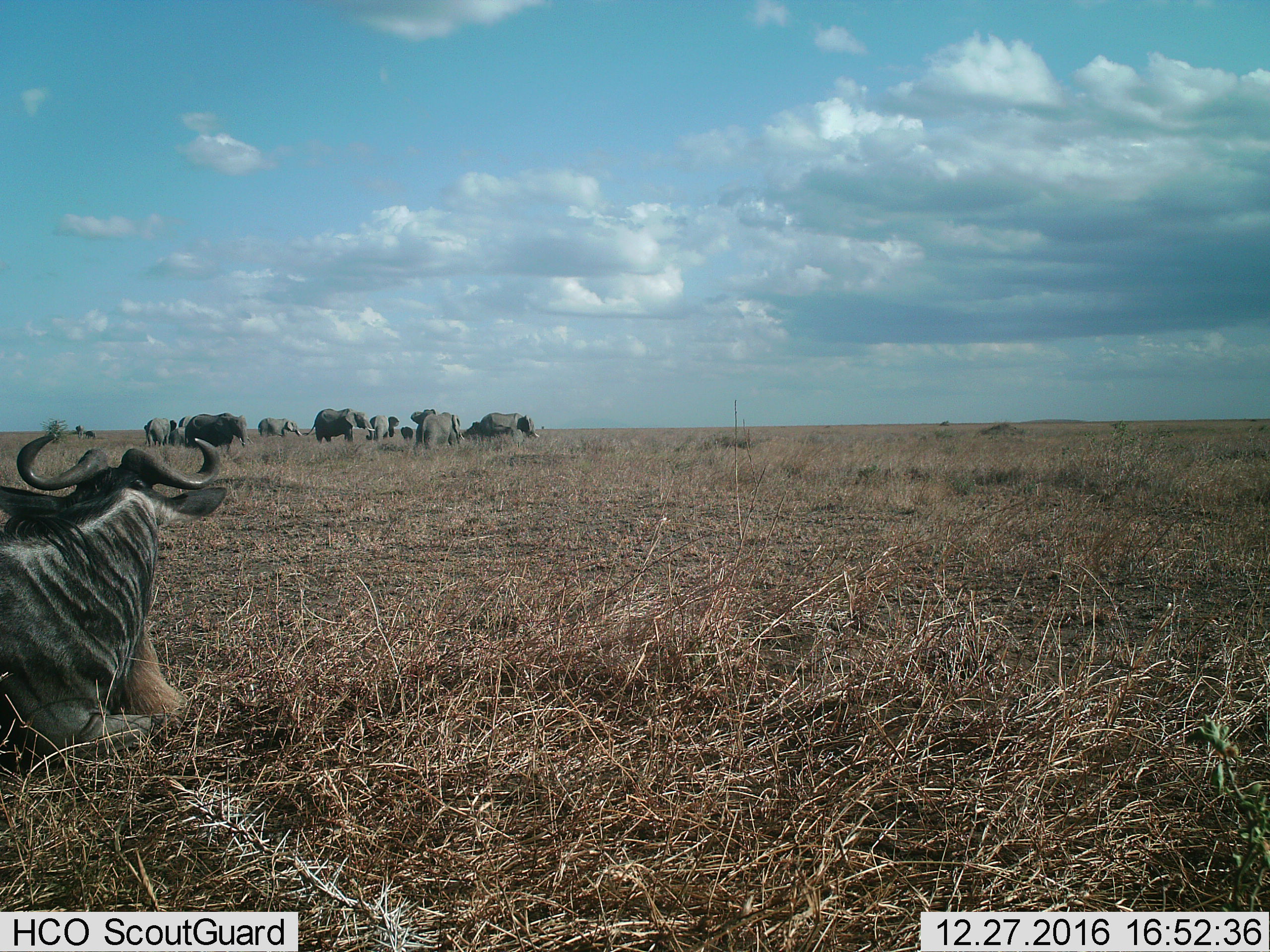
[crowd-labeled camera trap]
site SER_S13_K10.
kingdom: Animalia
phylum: Chordata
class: Mammalia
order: Proboscidea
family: Elephantidae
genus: Loxodonta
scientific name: Loxodonta africana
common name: african bush elephant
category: elephant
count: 11-50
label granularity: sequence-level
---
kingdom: Animalia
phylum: Chordata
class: Mammalia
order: Artiodactyla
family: Bovidae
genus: Connochaetes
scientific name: Connochaetes taurinus taurinus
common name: blue wildebeest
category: wildebeestblue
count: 1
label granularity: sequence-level